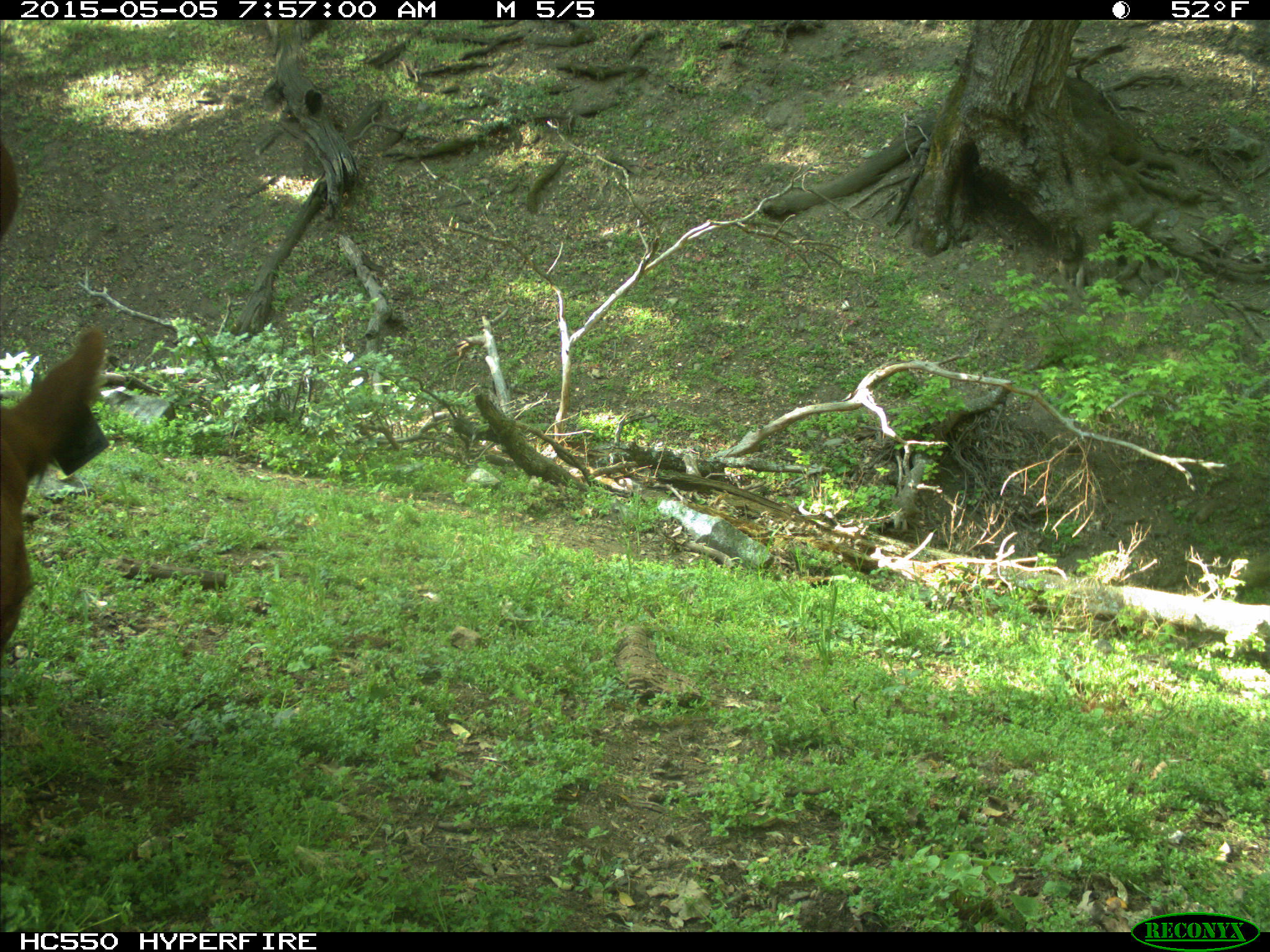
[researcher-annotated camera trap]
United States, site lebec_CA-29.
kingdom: Animalia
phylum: Chordata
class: Mammalia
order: Artiodactyla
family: Bovidae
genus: Bos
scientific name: Bos taurus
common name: domestic cow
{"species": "Bos taurus (domestic cow)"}